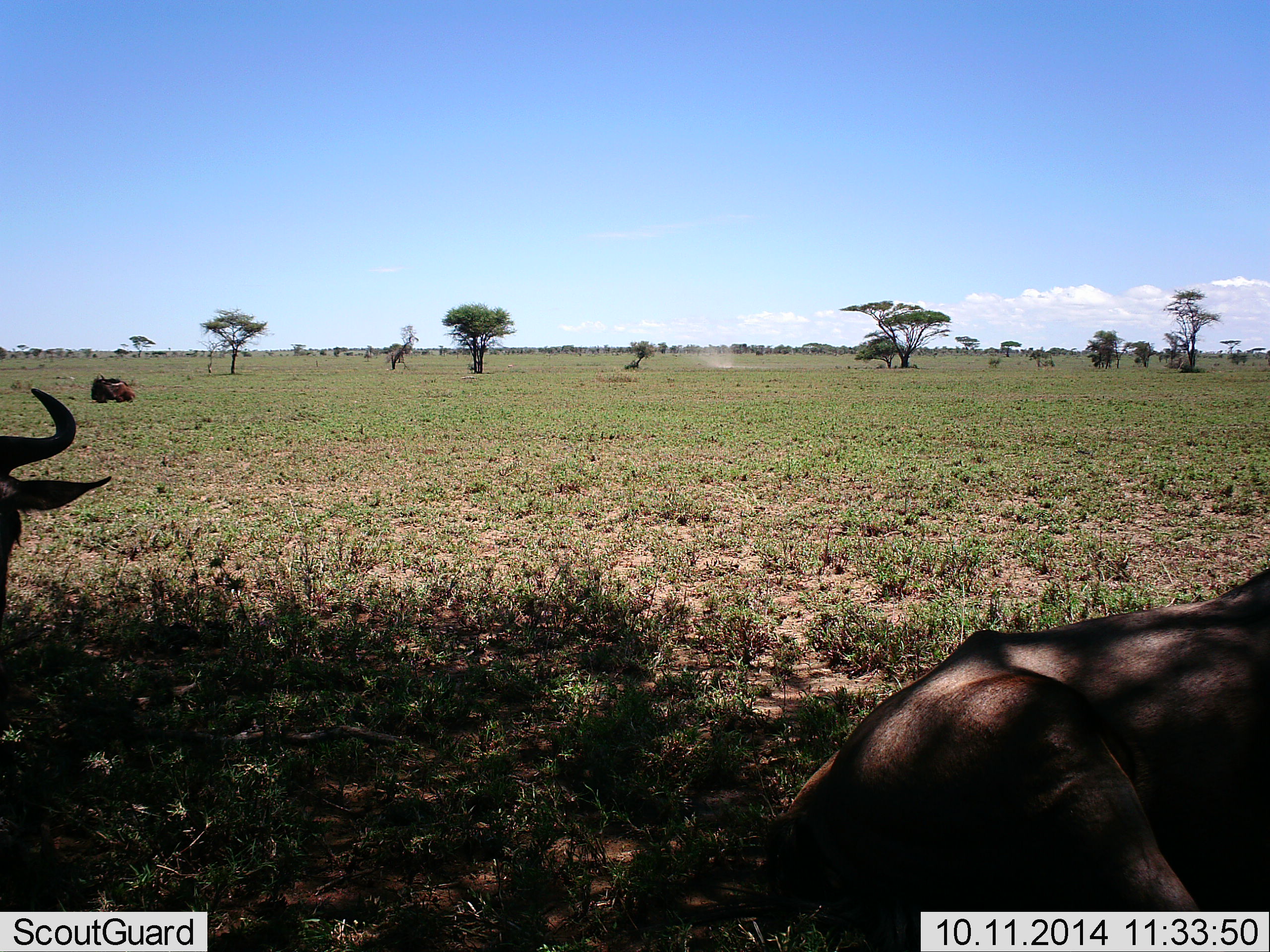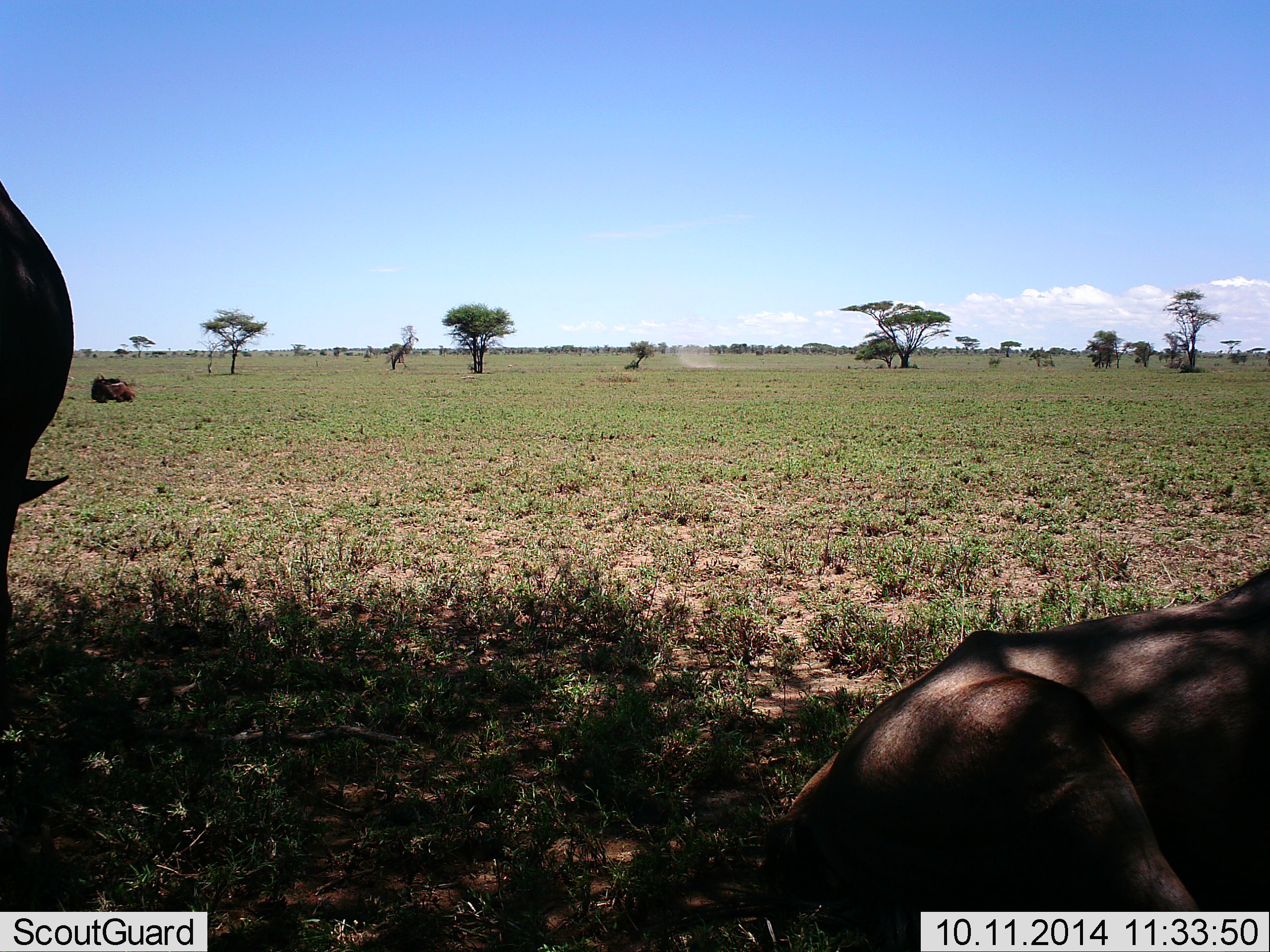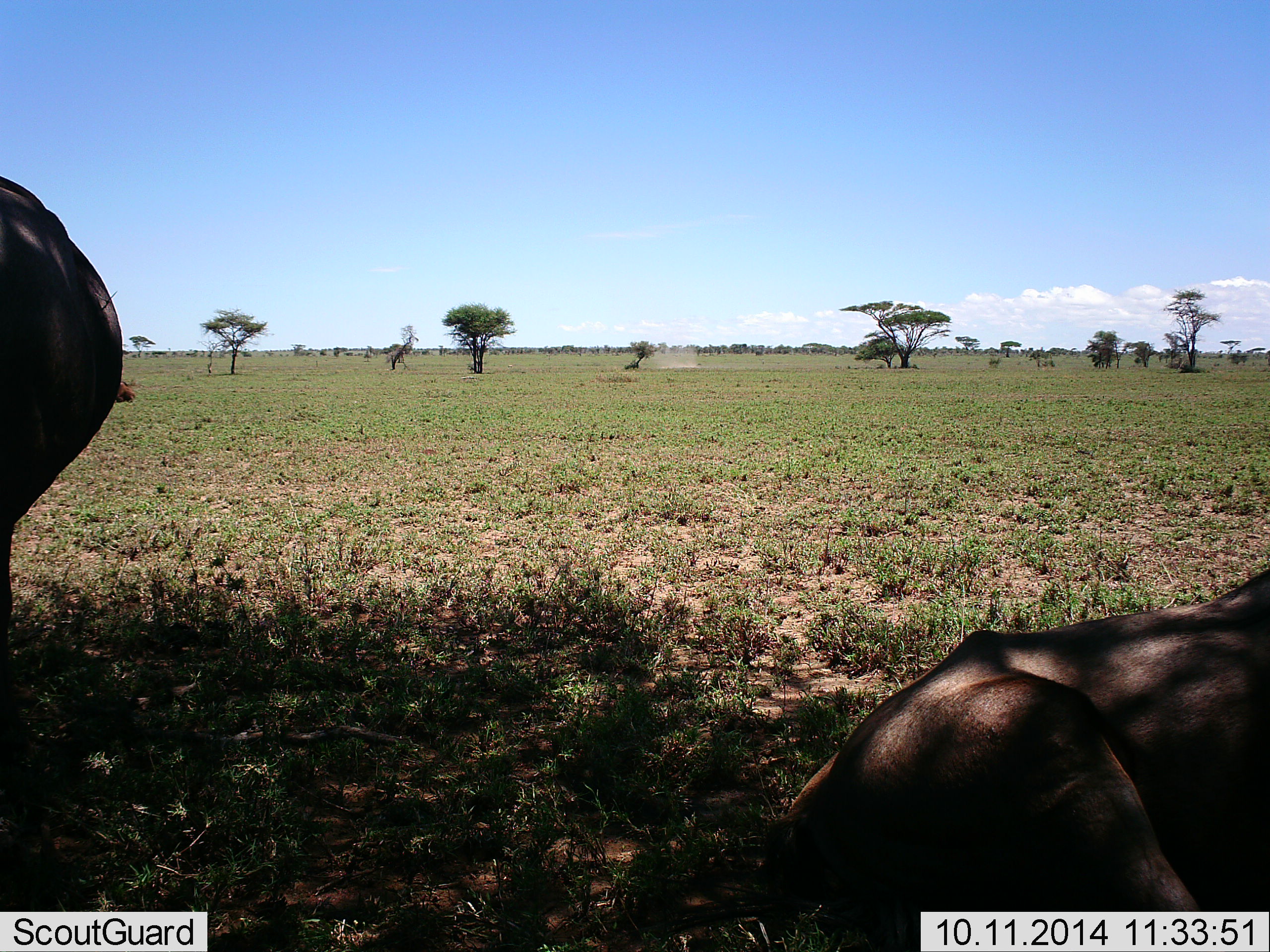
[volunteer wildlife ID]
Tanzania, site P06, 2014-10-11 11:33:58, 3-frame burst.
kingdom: Animalia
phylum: Chordata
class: Mammalia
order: Artiodactyla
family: Bovidae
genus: Connochaetes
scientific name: Connochaetes taurinus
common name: blue wildebeest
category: wildebeest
Wildebeest (blue wildebeest) (Connochaetes taurinus), count 2. Behavior (volunteer vote fractions): standing 50%, resting 100%, moving 10%, interacting 0%. Young present (vote fraction): 0%. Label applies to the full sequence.